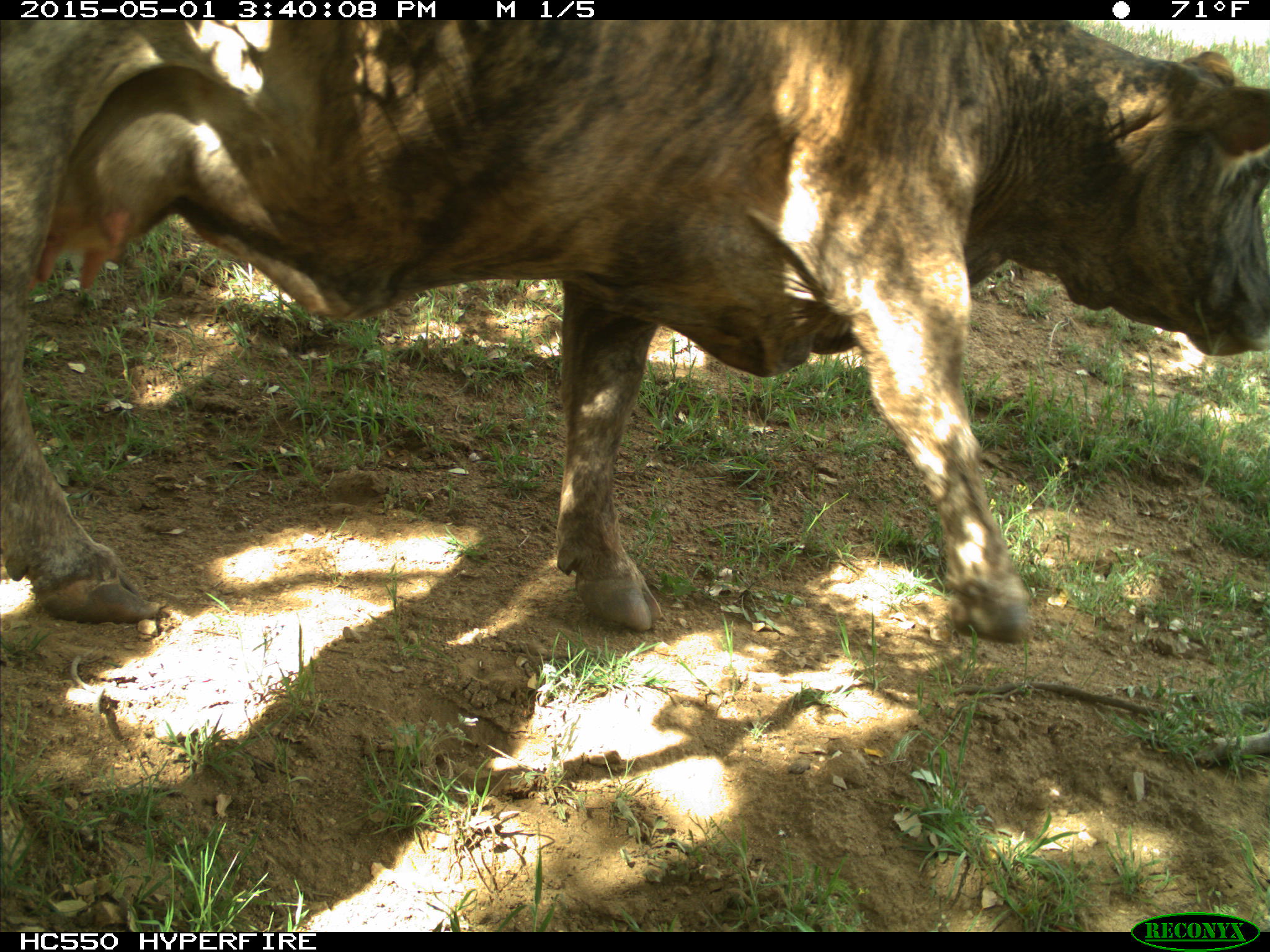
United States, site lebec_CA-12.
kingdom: Animalia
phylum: Chordata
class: Mammalia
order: Artiodactyla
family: Bovidae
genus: Bos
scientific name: Bos taurus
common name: domestic cow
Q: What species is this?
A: Bos taurus (domestic cow).